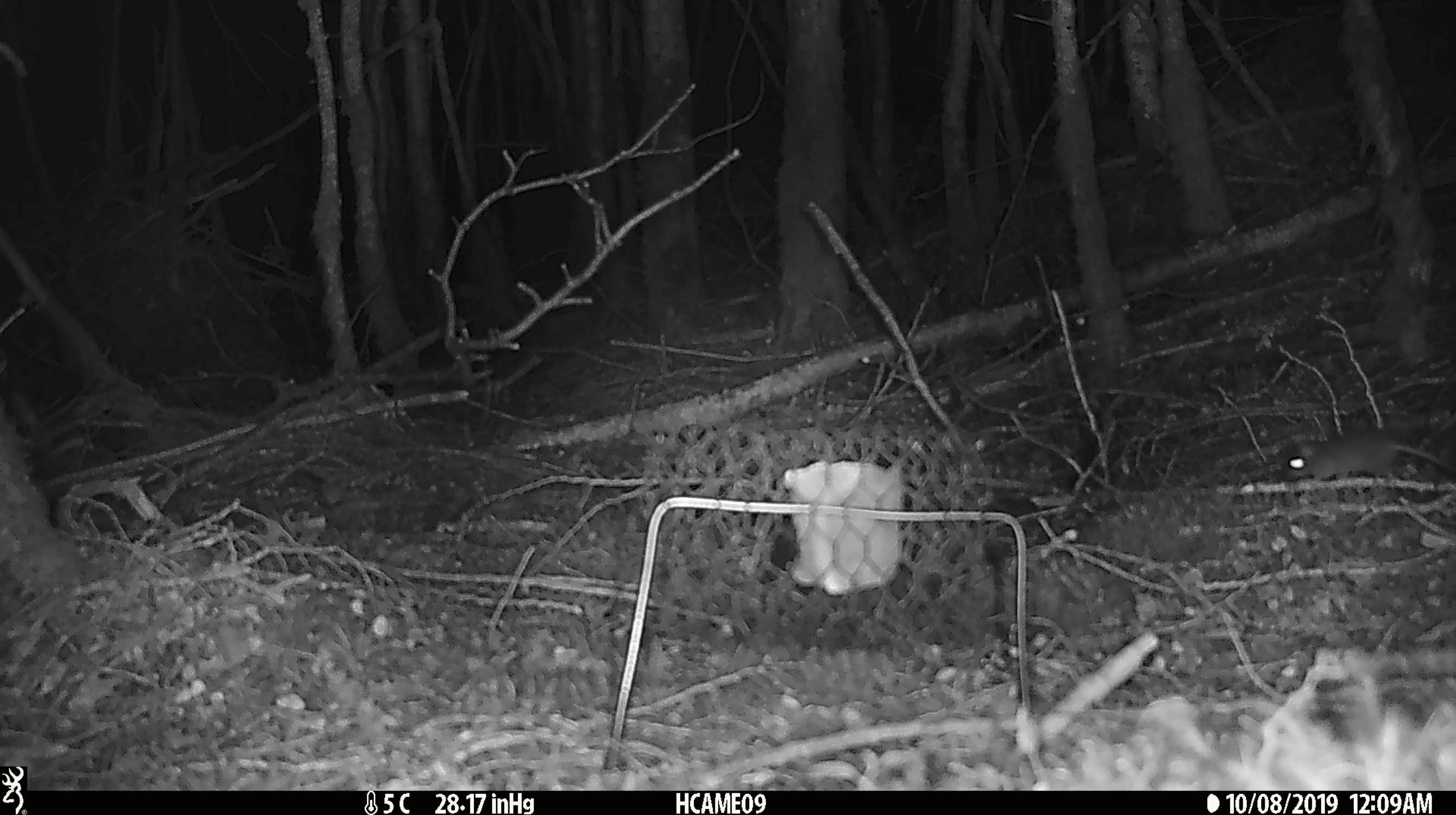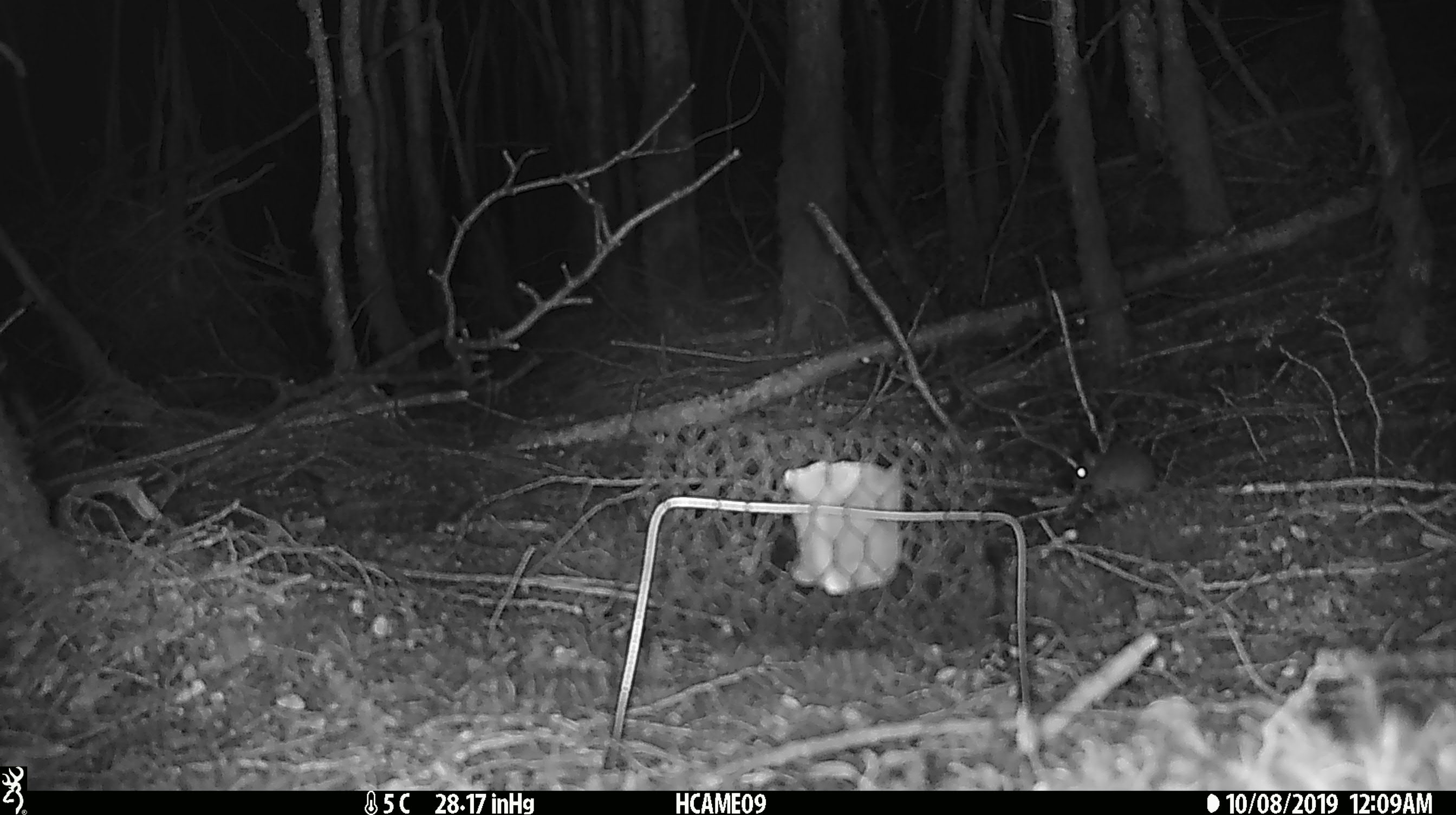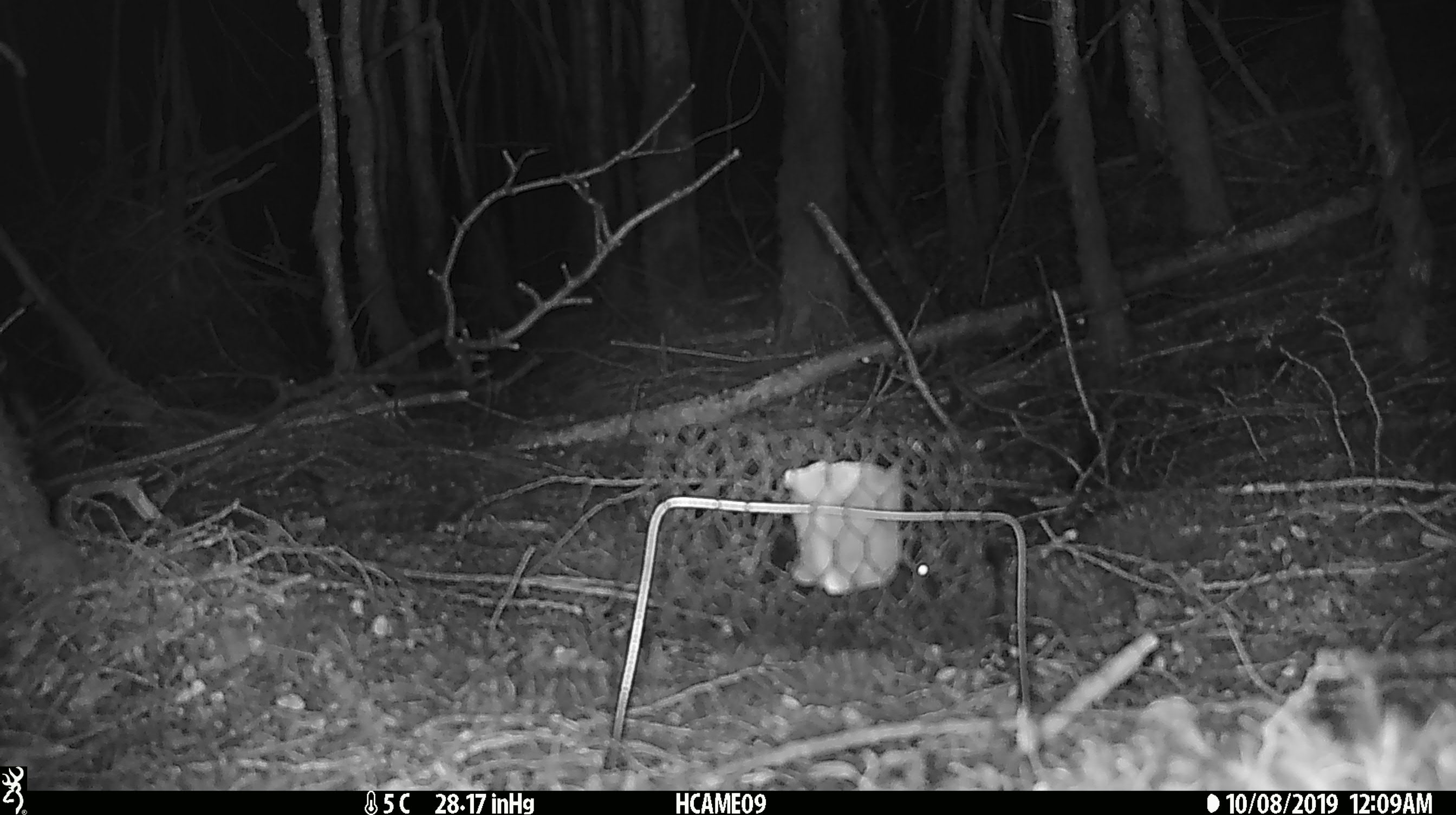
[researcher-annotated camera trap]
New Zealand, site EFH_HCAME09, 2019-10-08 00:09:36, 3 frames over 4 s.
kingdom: Animalia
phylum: Chordata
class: Mammalia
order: Rodentia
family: Muridae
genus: Mus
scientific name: Mus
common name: mouse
Mouse (Mus).